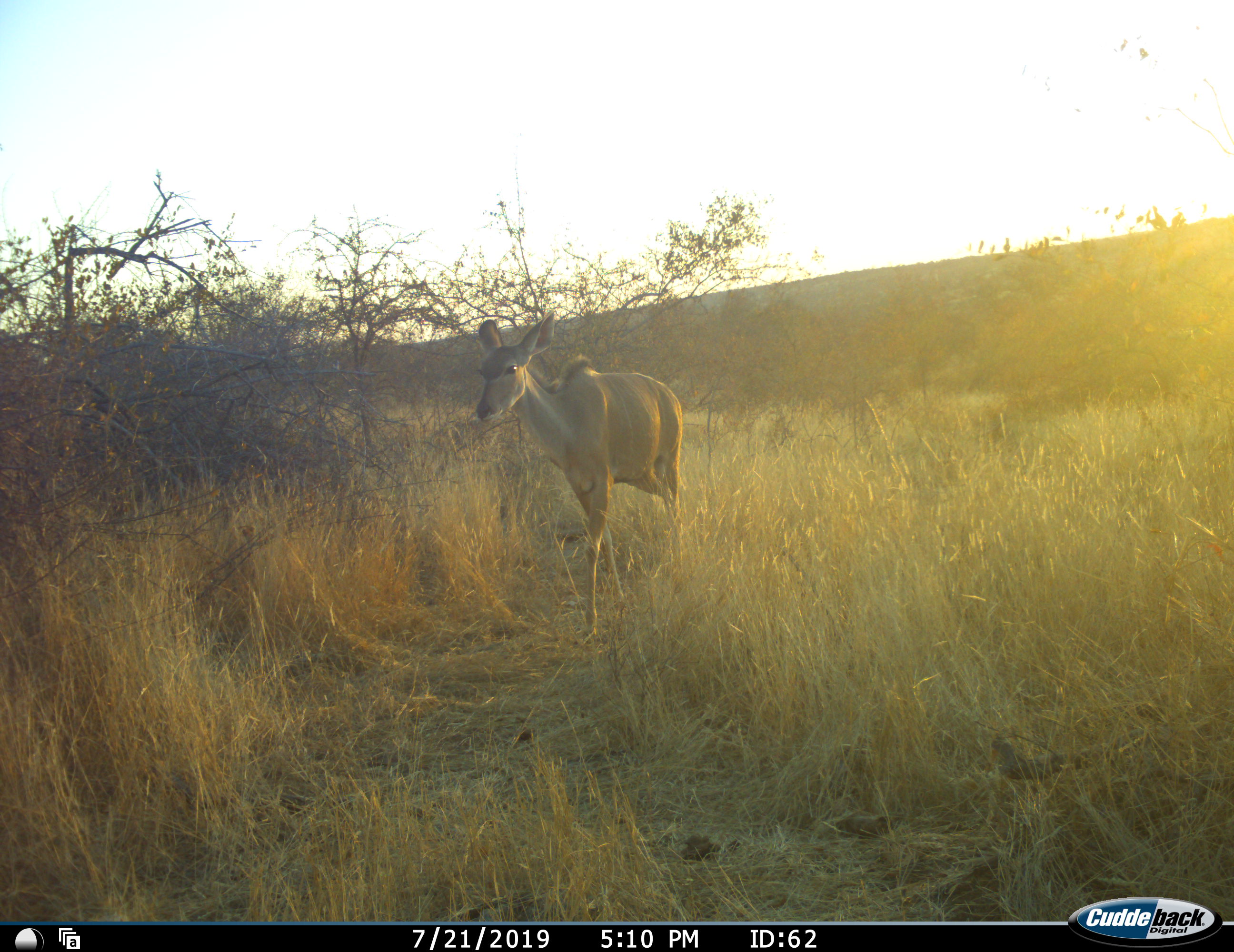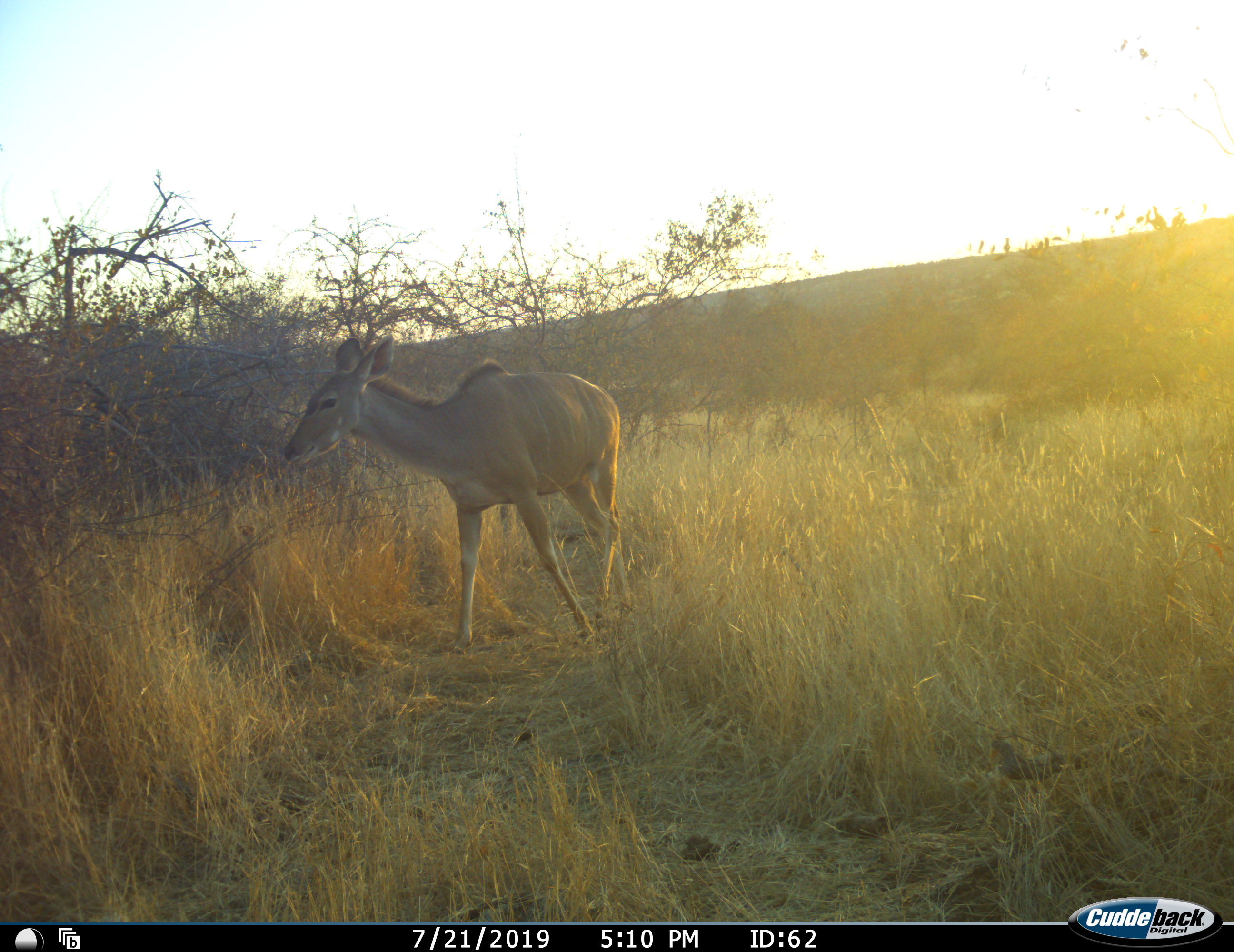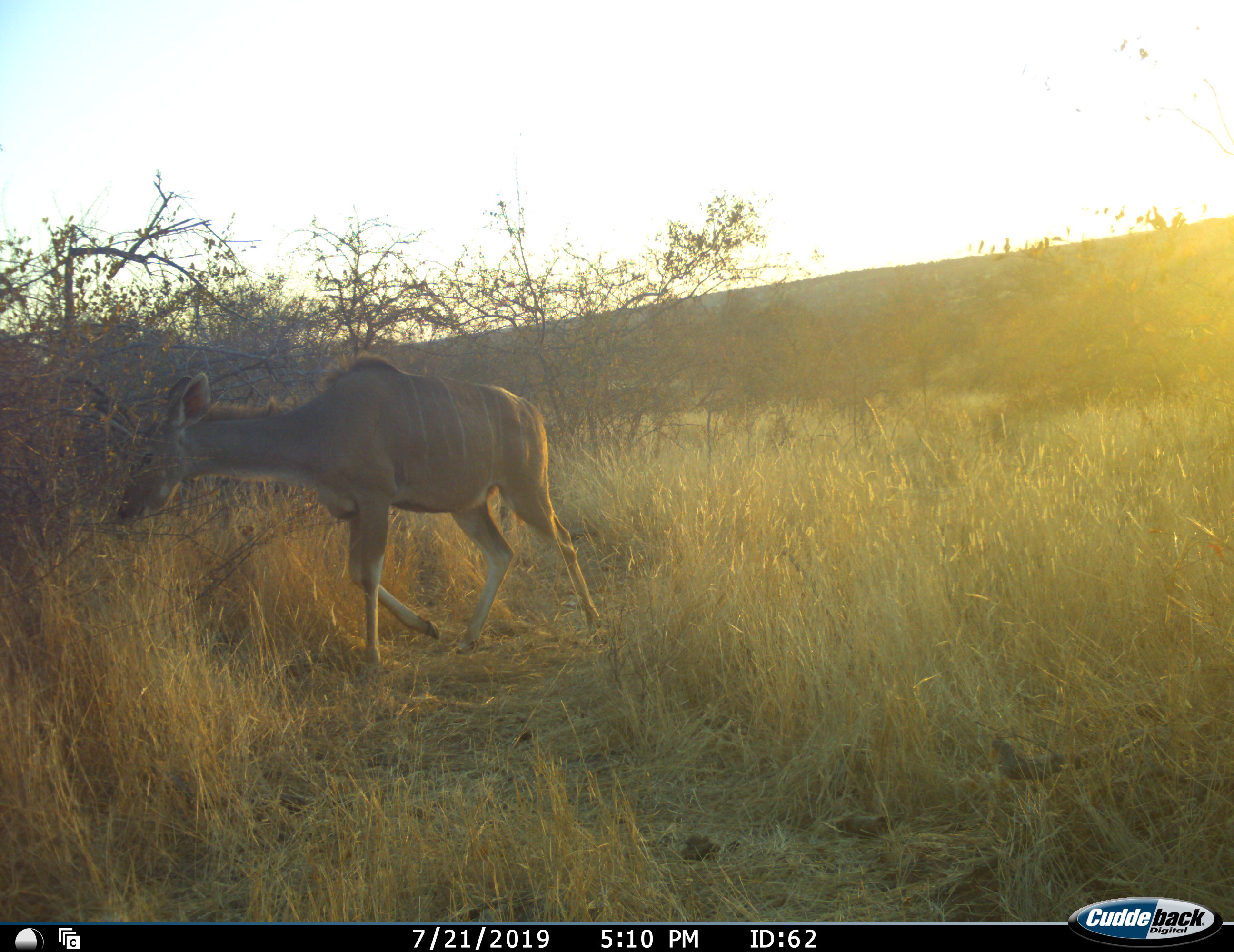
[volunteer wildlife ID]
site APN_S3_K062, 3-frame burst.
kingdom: Animalia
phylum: Chordata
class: Mammalia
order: Artiodactyla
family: Bovidae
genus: Tragelaphus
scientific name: Tragelaphus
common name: kudu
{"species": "kudu (Tragelaphus)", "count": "1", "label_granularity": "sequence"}